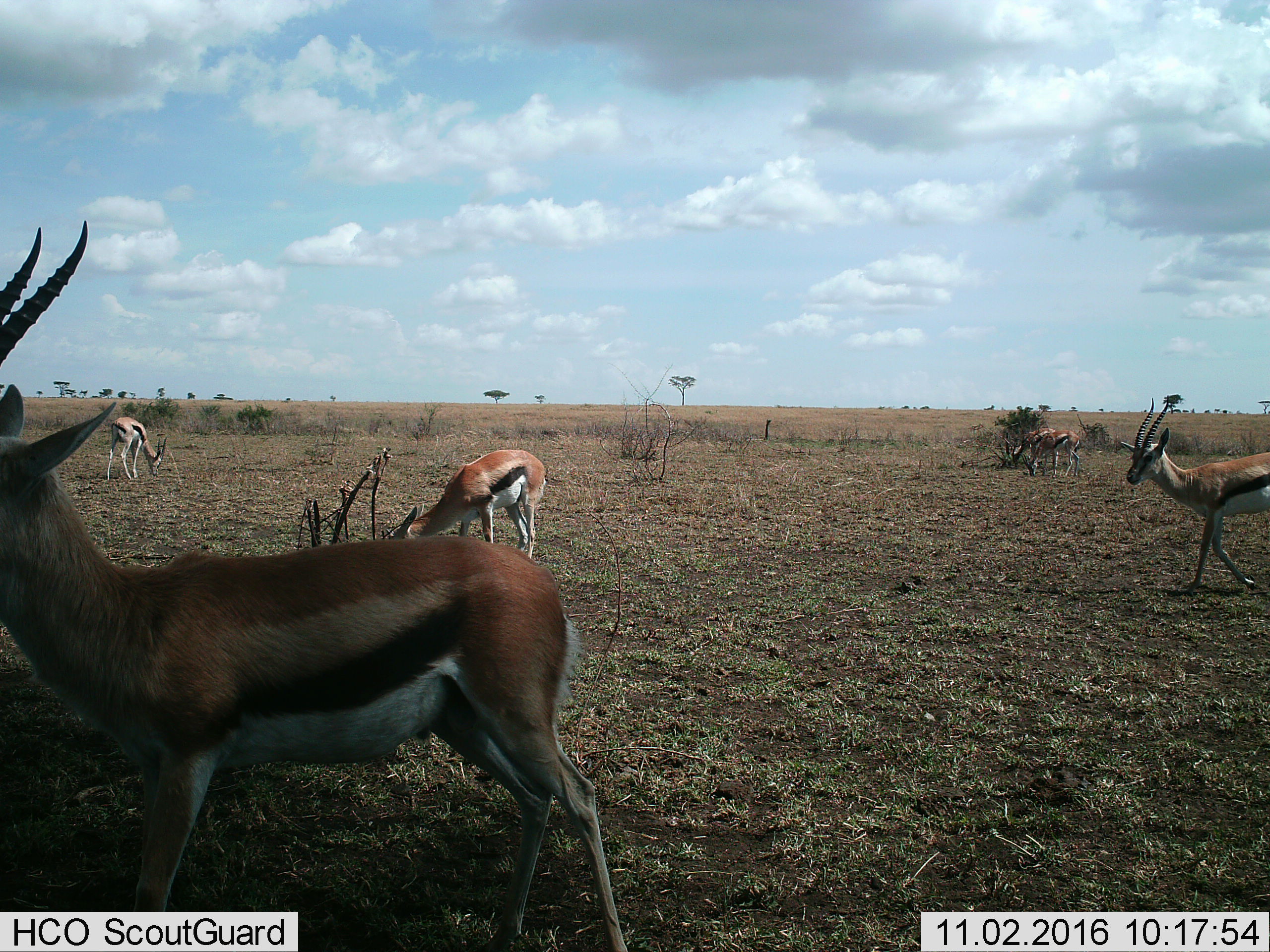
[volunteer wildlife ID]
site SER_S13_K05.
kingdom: Animalia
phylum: Chordata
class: Mammalia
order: Artiodactyla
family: Bovidae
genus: Eudorcas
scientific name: Eudorcas thomsonii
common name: thomson's gazelle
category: gazellethomsons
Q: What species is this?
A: Gazellethomsons (thomson's gazelle) (Eudorcas thomsonii).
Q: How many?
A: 6.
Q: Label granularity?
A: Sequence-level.